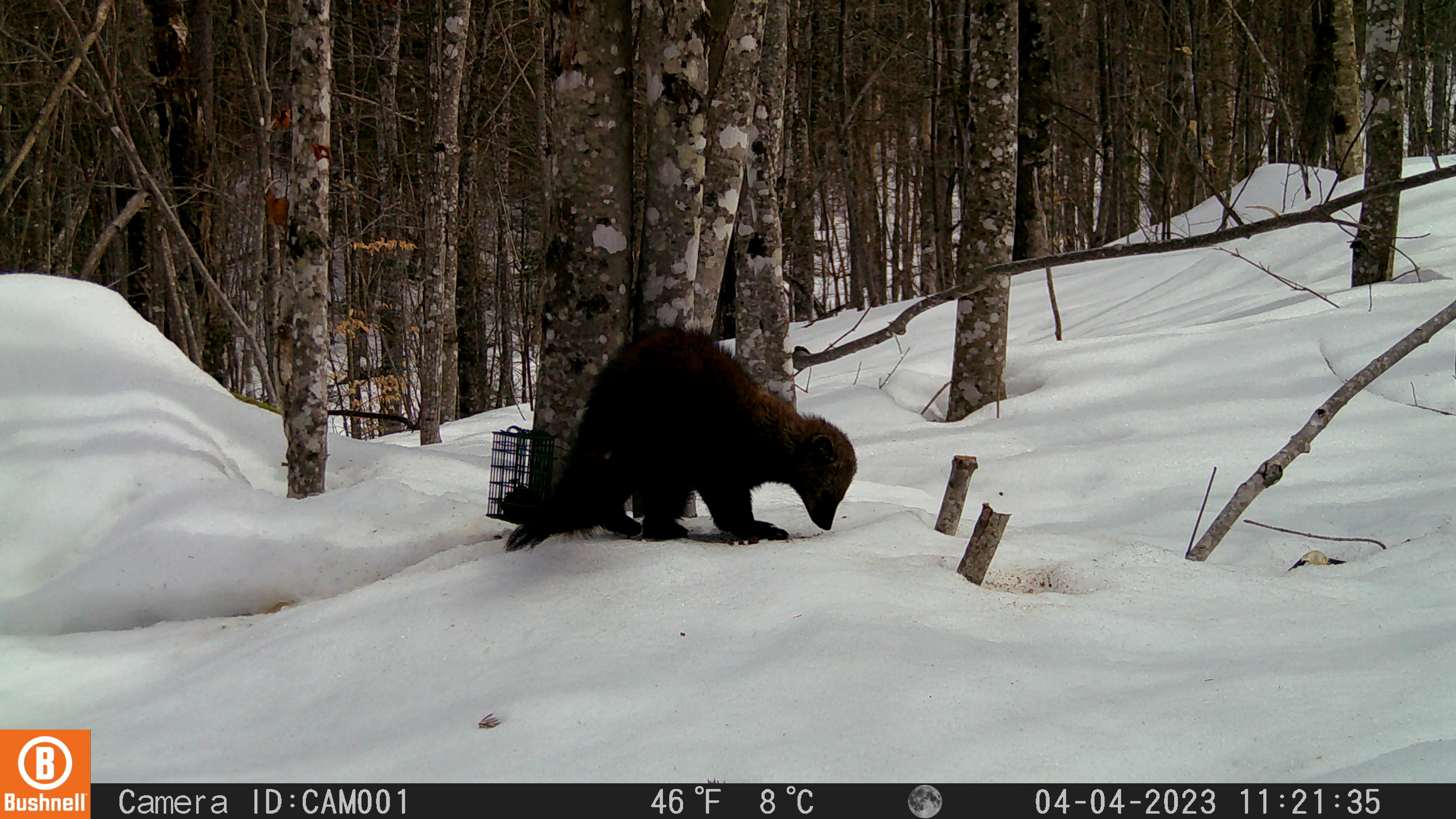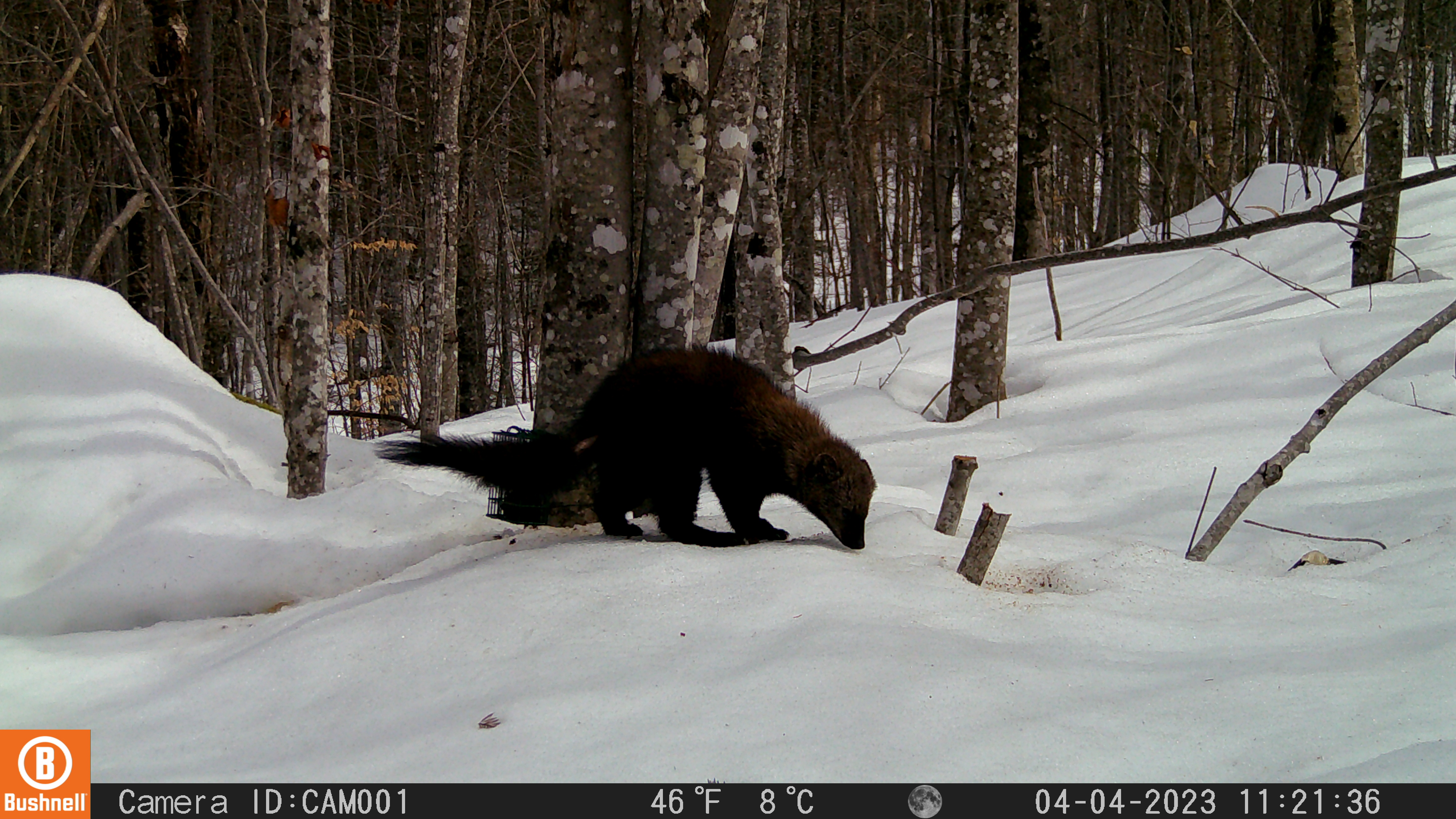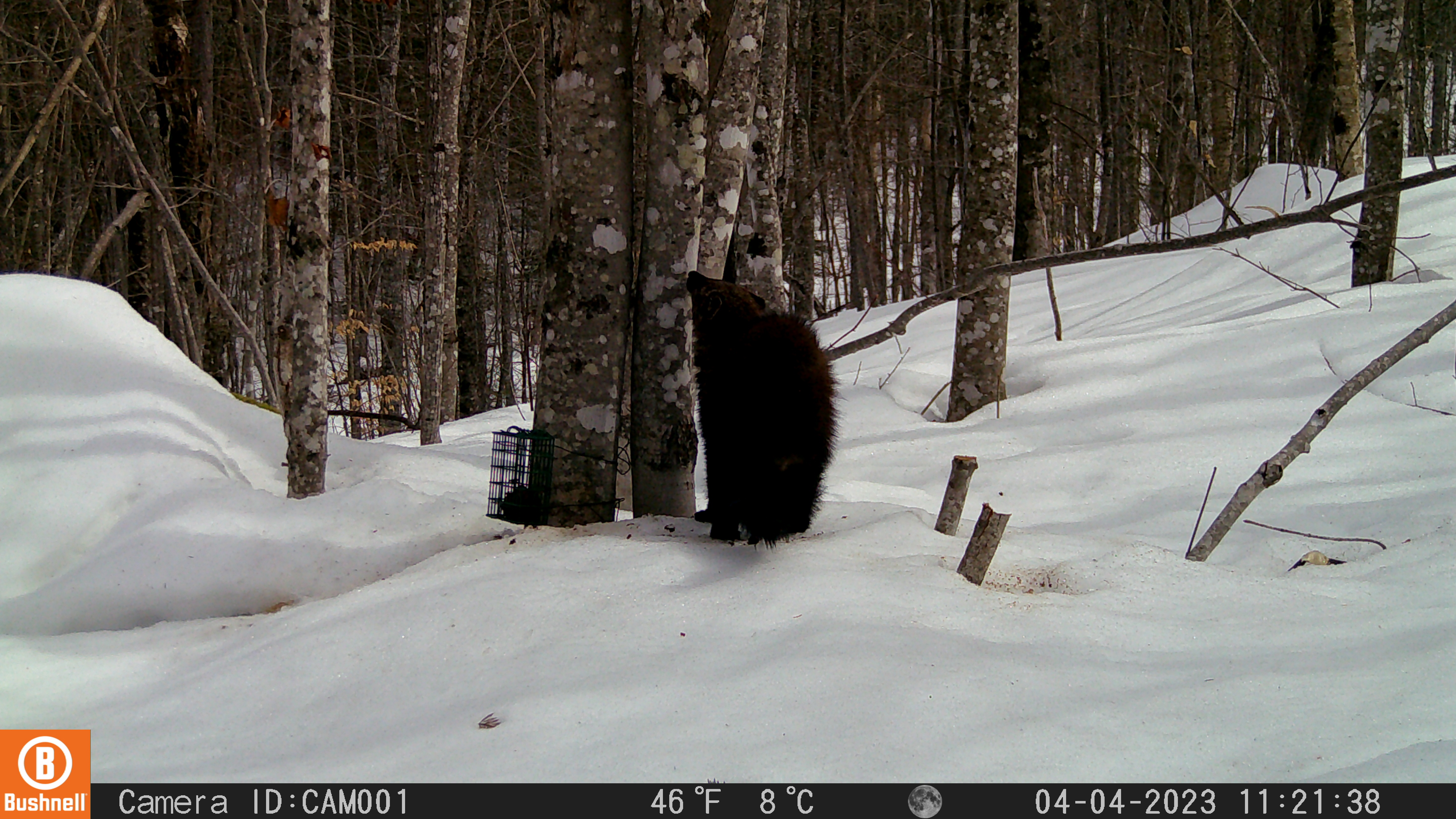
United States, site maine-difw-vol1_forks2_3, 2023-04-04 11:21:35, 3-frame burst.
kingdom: Animalia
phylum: Chordata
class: Mammalia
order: Carnivora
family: Mustelidae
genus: Pekania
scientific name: Pekania pennanti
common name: fisher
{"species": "fisher (Pekania pennanti)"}